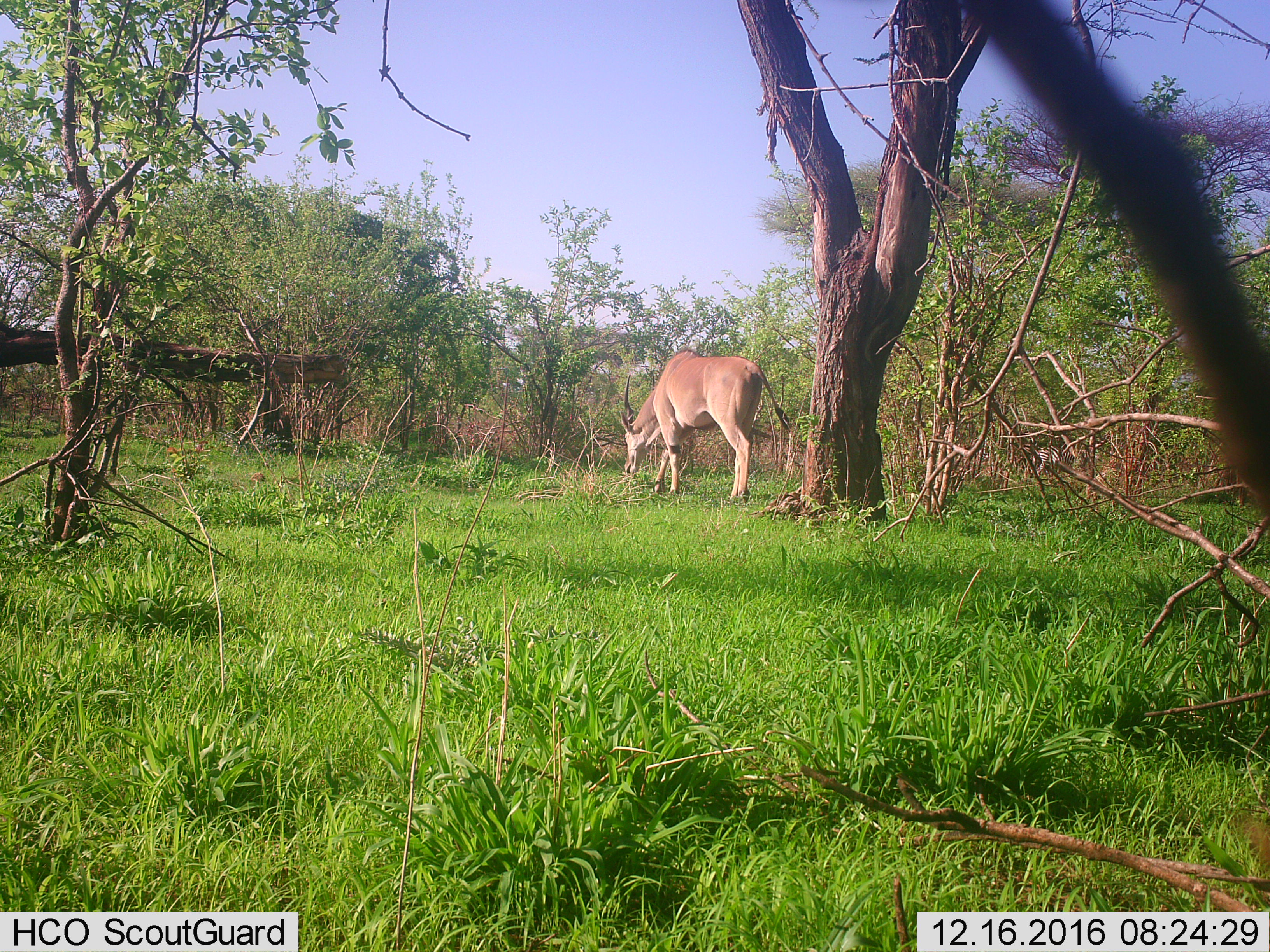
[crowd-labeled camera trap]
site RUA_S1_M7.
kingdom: Animalia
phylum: Chordata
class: Mammalia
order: Artiodactyla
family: Bovidae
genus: Tragelaphus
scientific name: Tragelaphus oryx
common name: eland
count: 1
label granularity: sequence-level